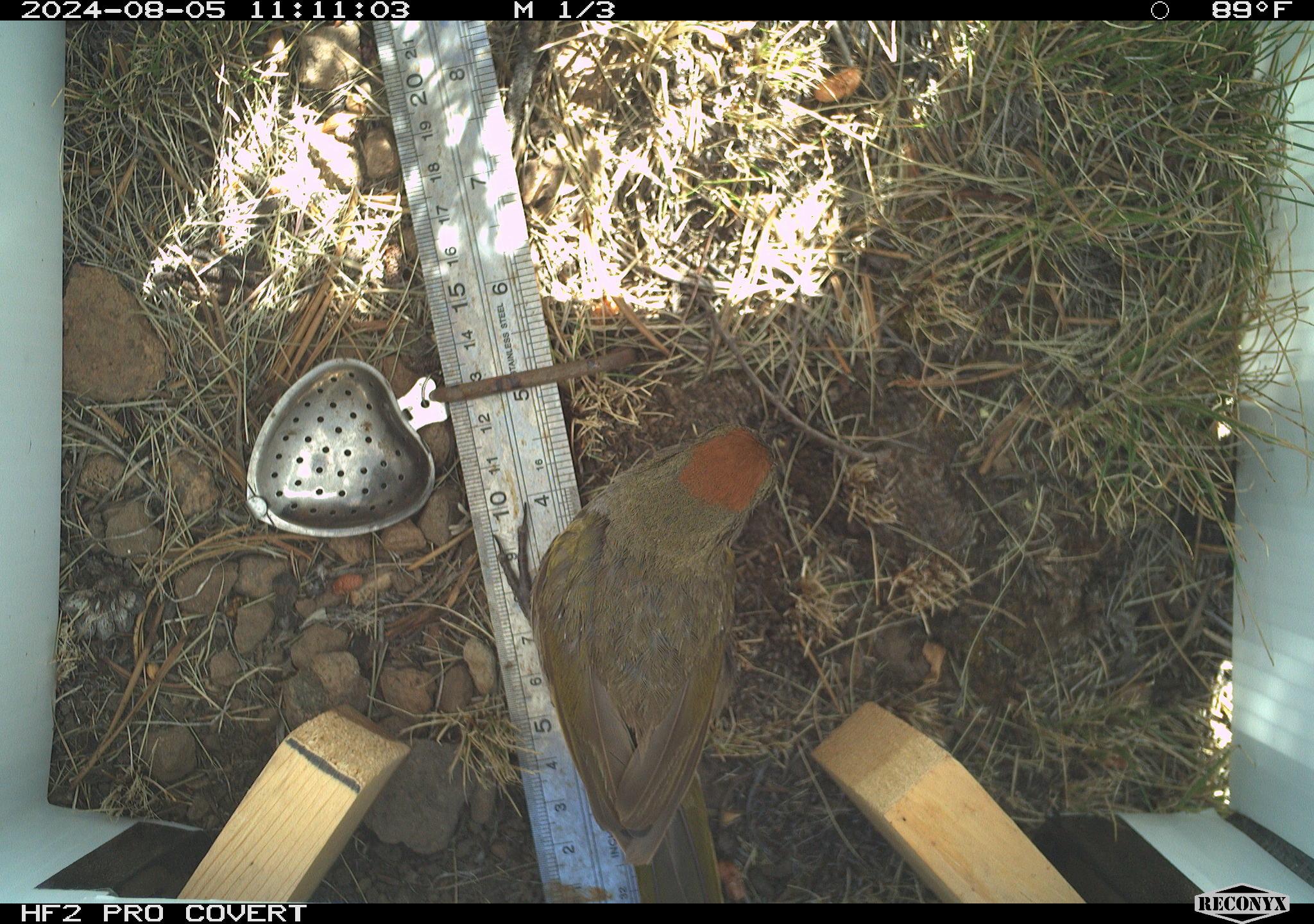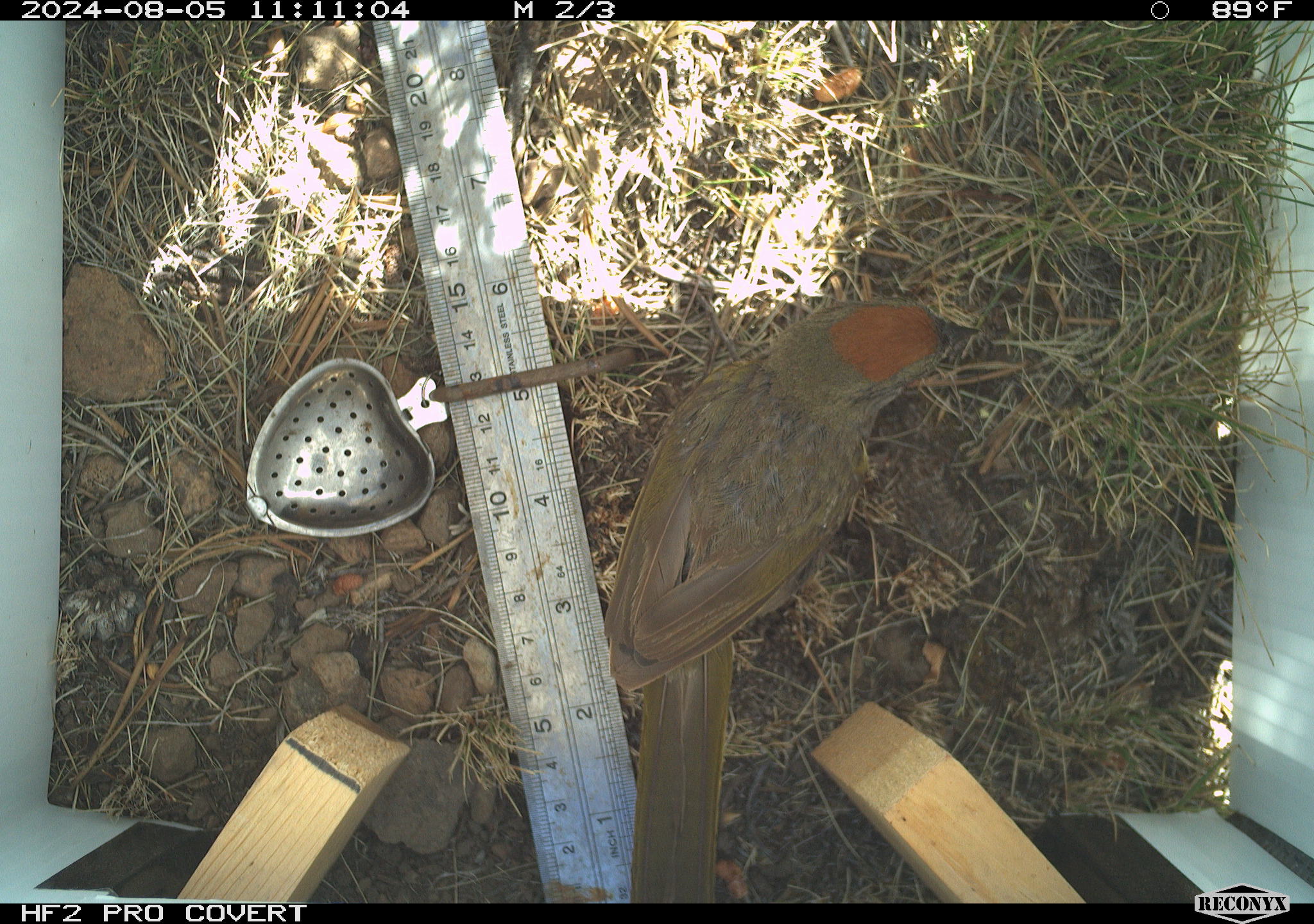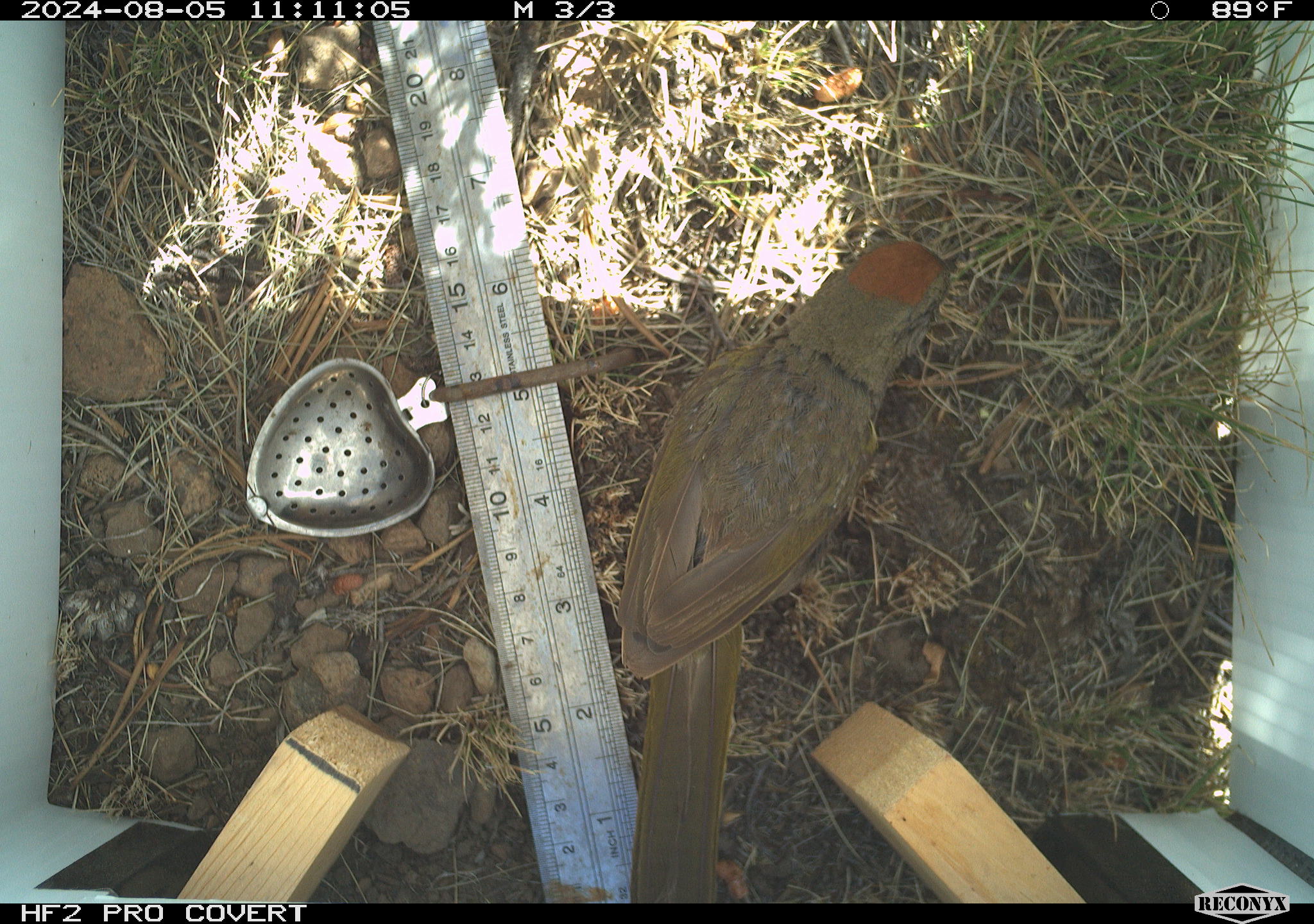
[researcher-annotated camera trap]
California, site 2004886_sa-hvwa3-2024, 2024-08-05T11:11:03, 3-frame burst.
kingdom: Animalia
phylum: Chordata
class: Aves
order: Passeriformes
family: Passerellidae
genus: Pipilo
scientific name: Pipilo chlorurus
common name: green-tailed towhee